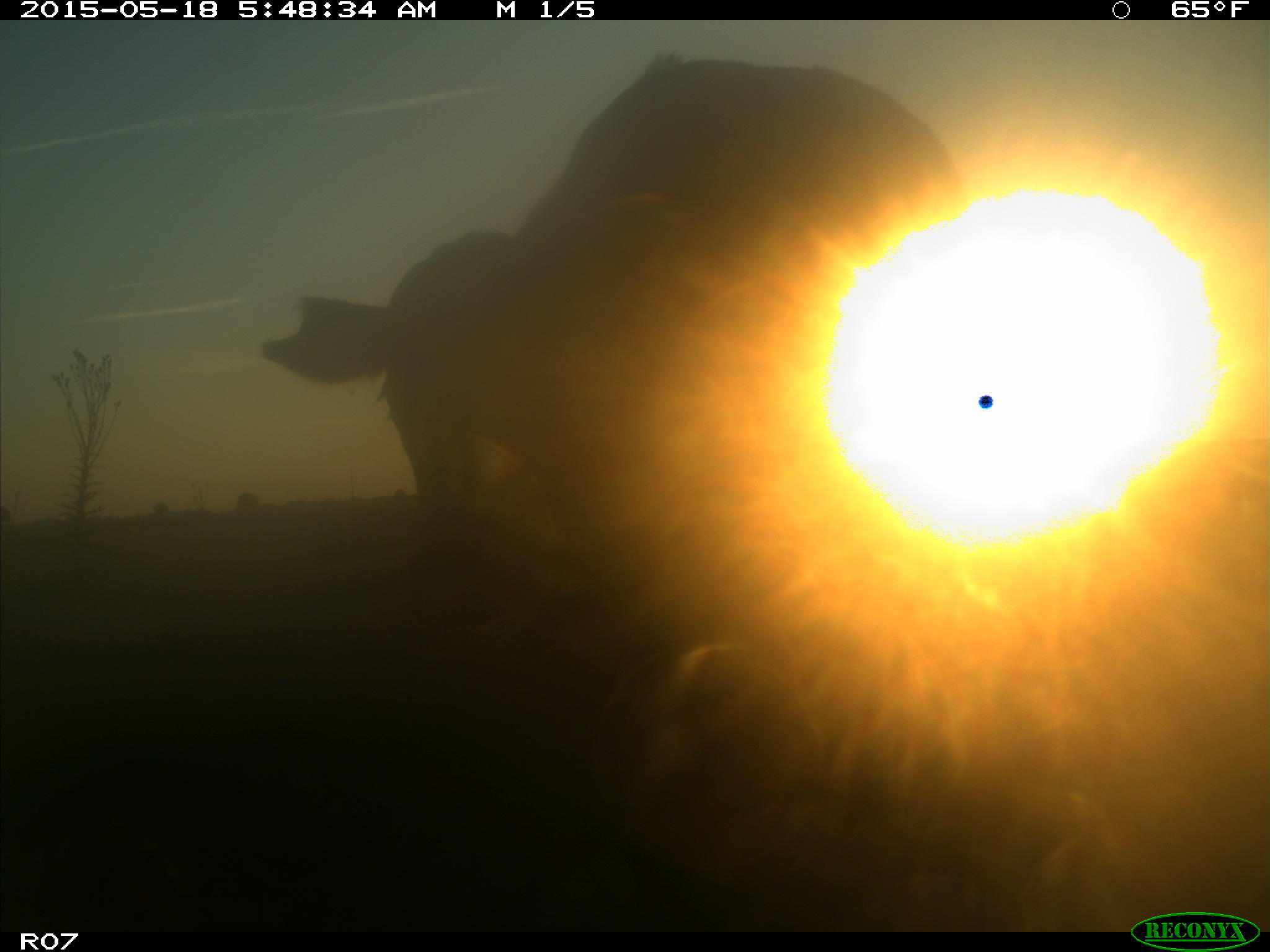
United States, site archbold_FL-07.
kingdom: Animalia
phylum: Chordata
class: Mammalia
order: Artiodactyla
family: Bovidae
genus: Bos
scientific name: Bos taurus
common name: domestic cow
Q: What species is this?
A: Bos taurus (domestic cow).